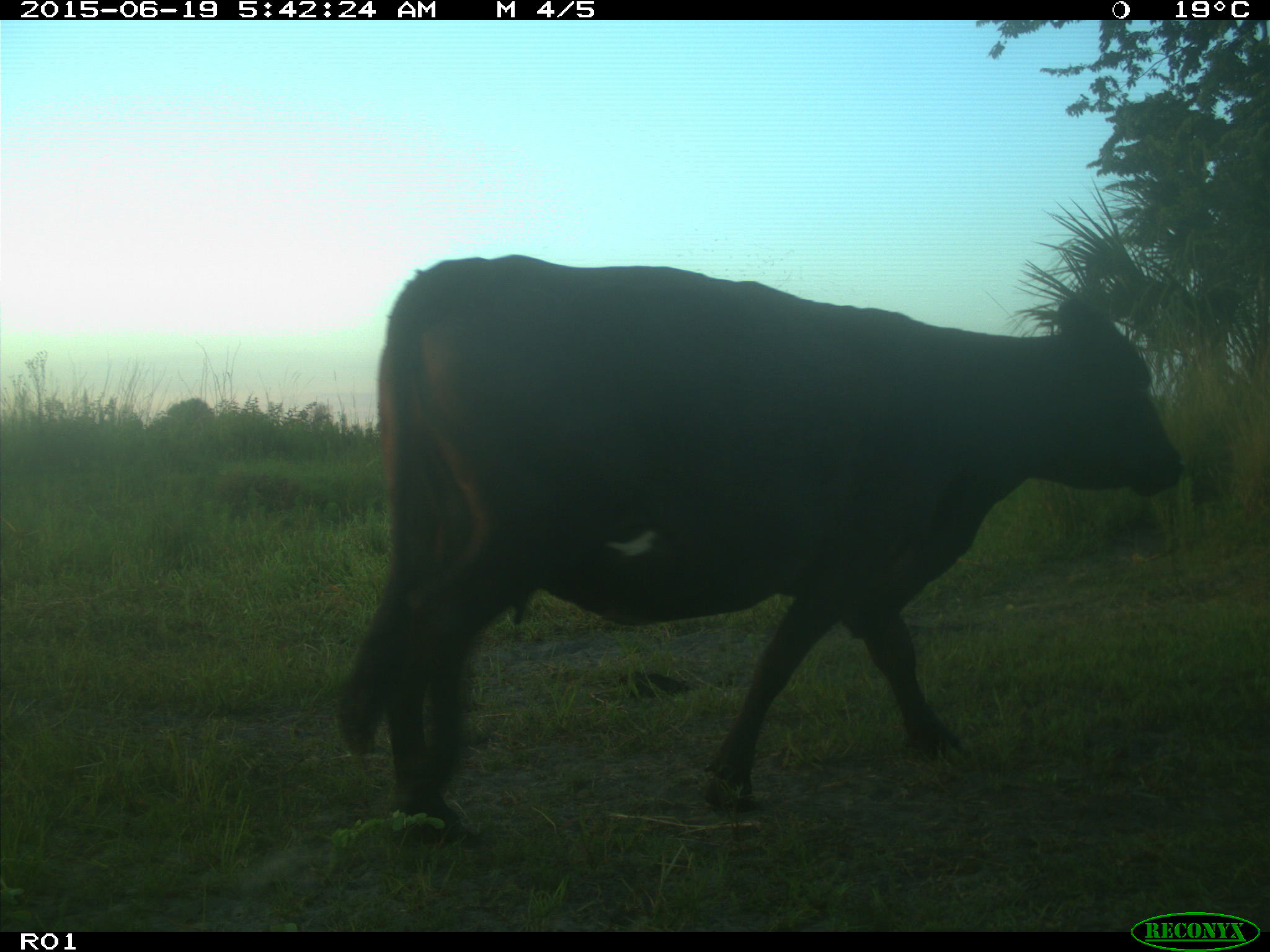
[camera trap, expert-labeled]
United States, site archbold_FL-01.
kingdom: Animalia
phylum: Chordata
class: Mammalia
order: Artiodactyla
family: Bovidae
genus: Bos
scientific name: Bos taurus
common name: domestic cow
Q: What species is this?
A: Bos taurus (domestic cow).